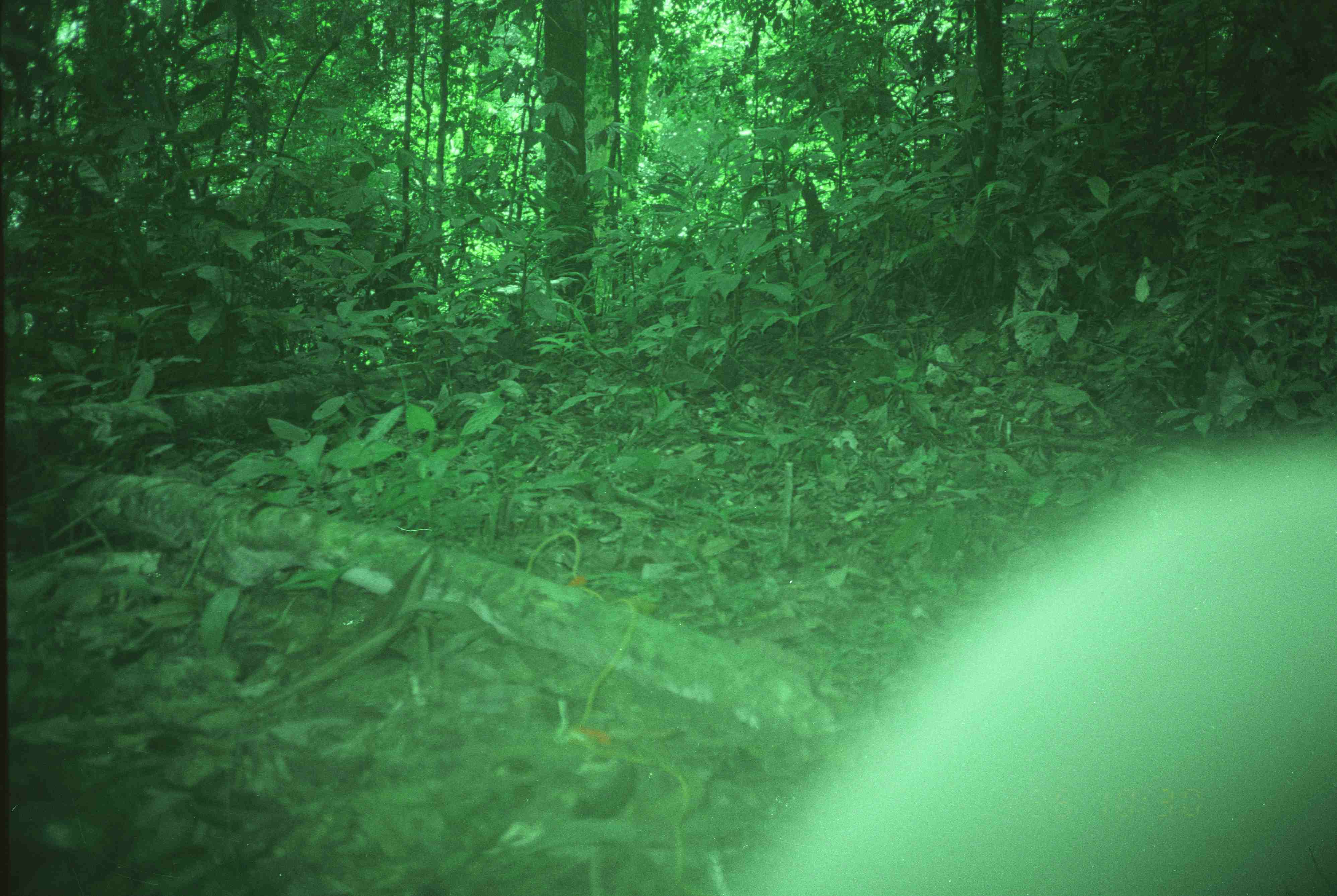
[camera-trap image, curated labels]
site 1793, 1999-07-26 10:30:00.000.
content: unidentified animal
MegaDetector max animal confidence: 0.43